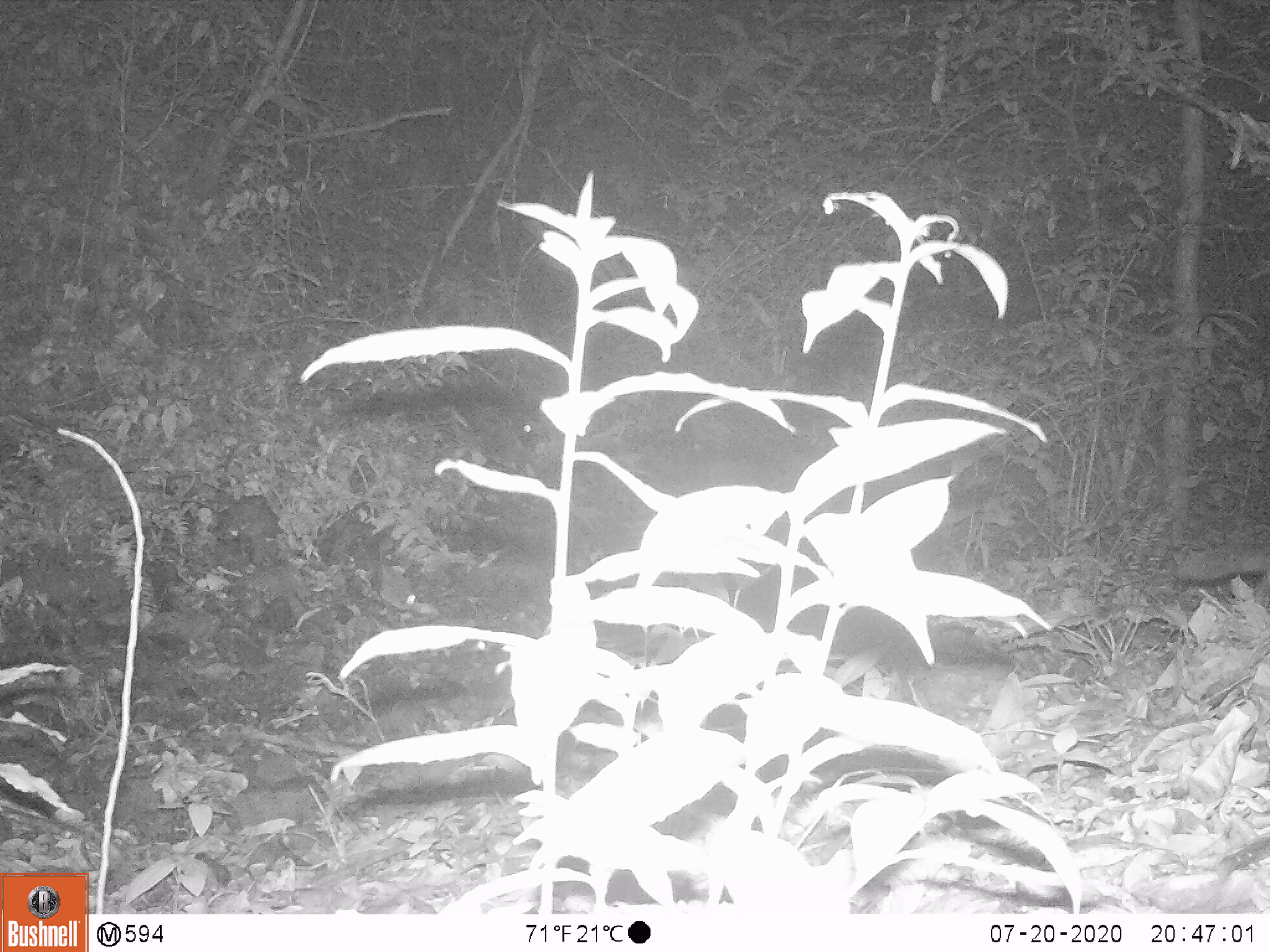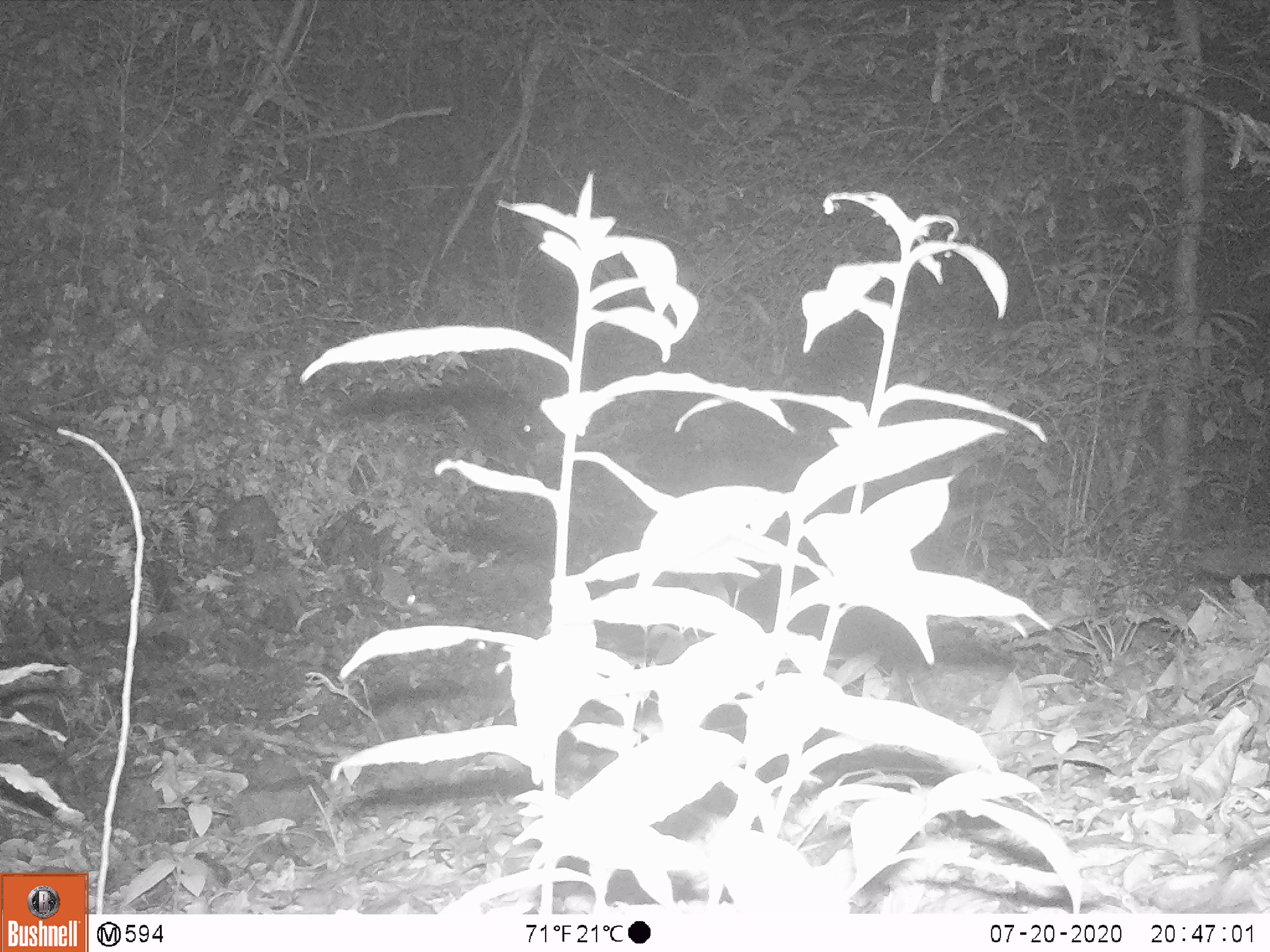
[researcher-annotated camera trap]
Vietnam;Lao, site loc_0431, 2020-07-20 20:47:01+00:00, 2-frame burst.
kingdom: Animalia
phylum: Chordata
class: Mammalia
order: Carnivora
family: Mustelidae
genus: Melogale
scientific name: Melogale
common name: ferret badger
Ferret badger (Melogale). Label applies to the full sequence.